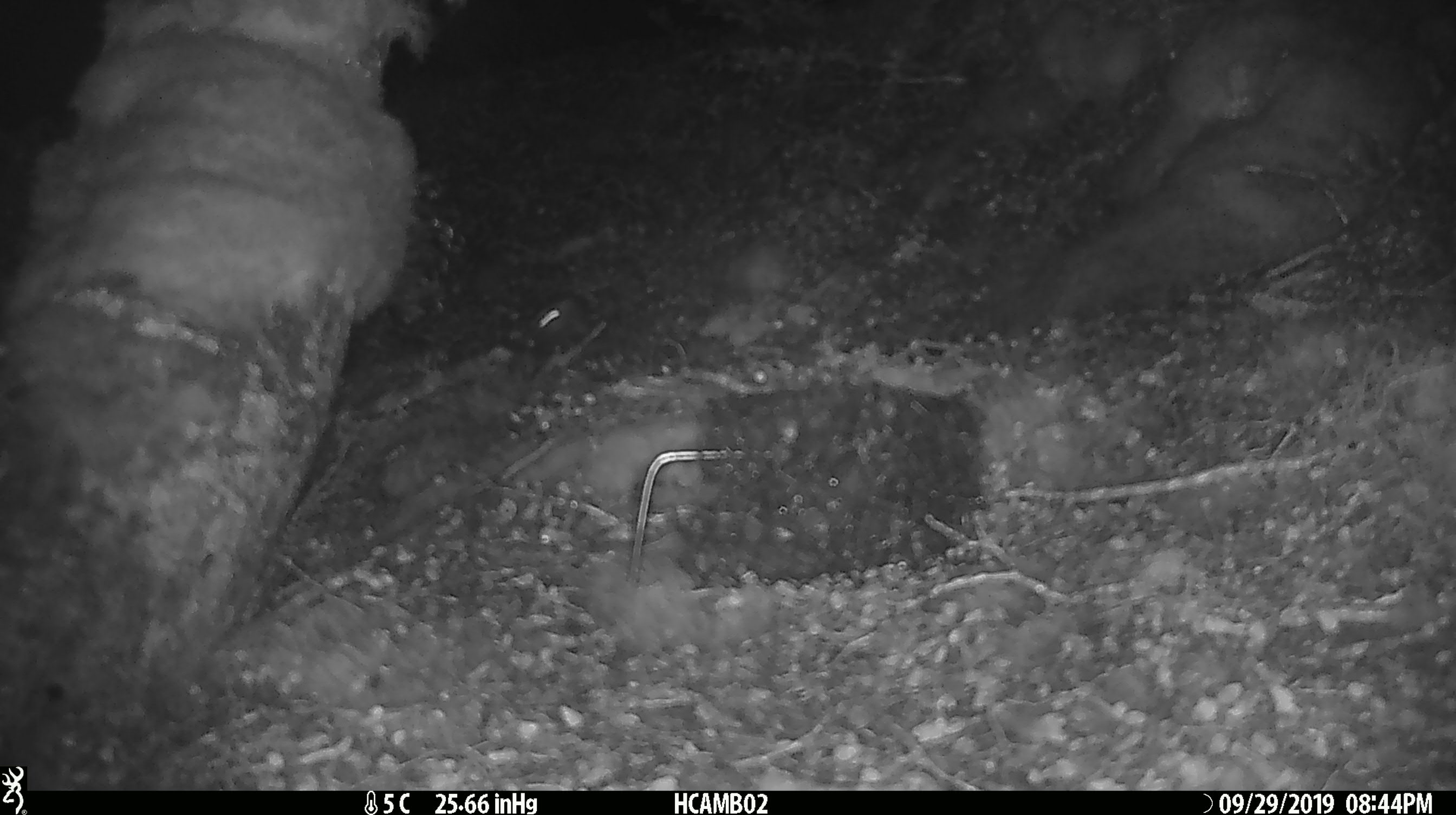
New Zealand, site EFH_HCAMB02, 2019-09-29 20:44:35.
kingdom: Animalia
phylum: Chordata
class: Mammalia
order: Rodentia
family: Muridae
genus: Mus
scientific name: Mus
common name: mouse